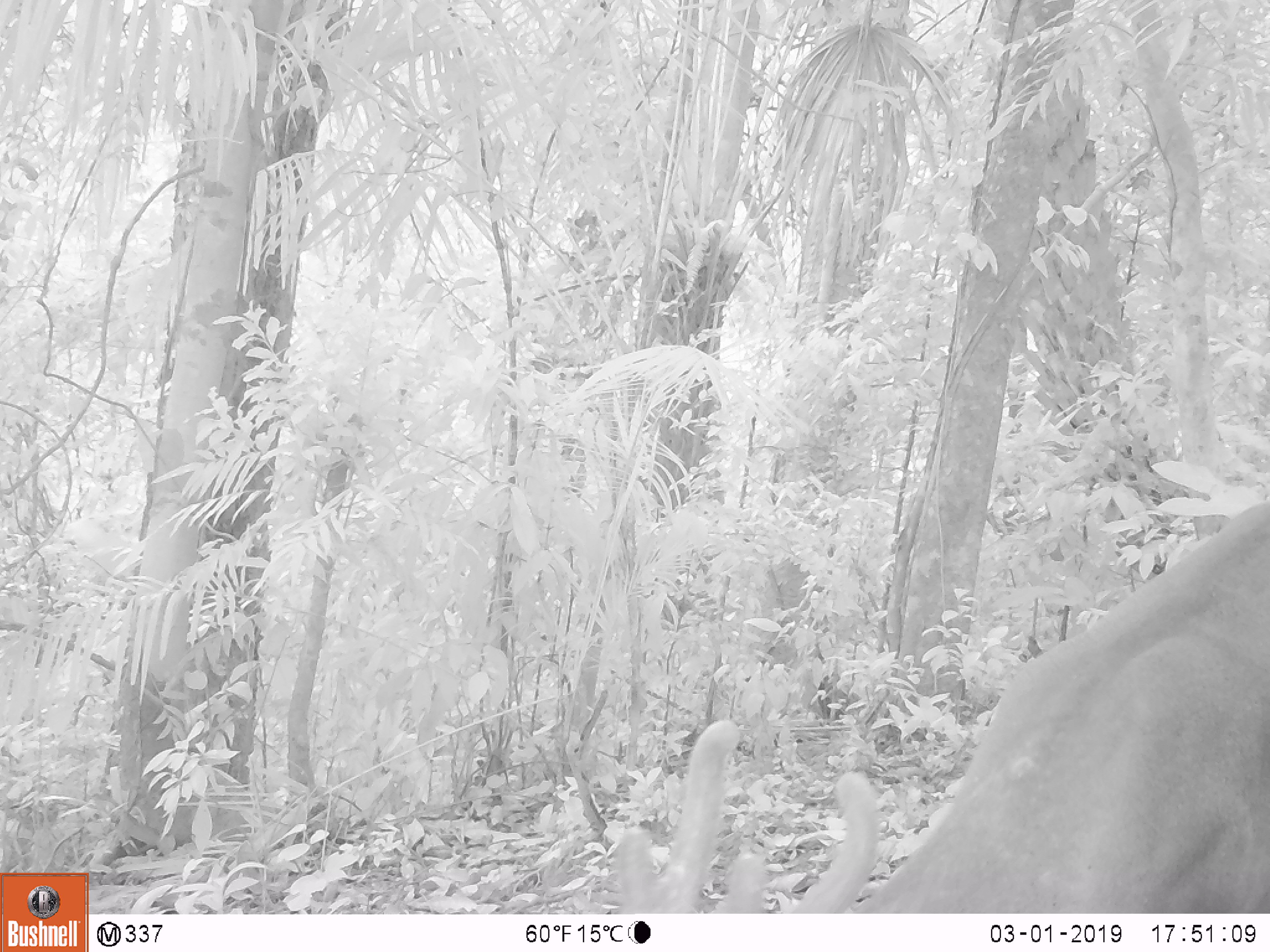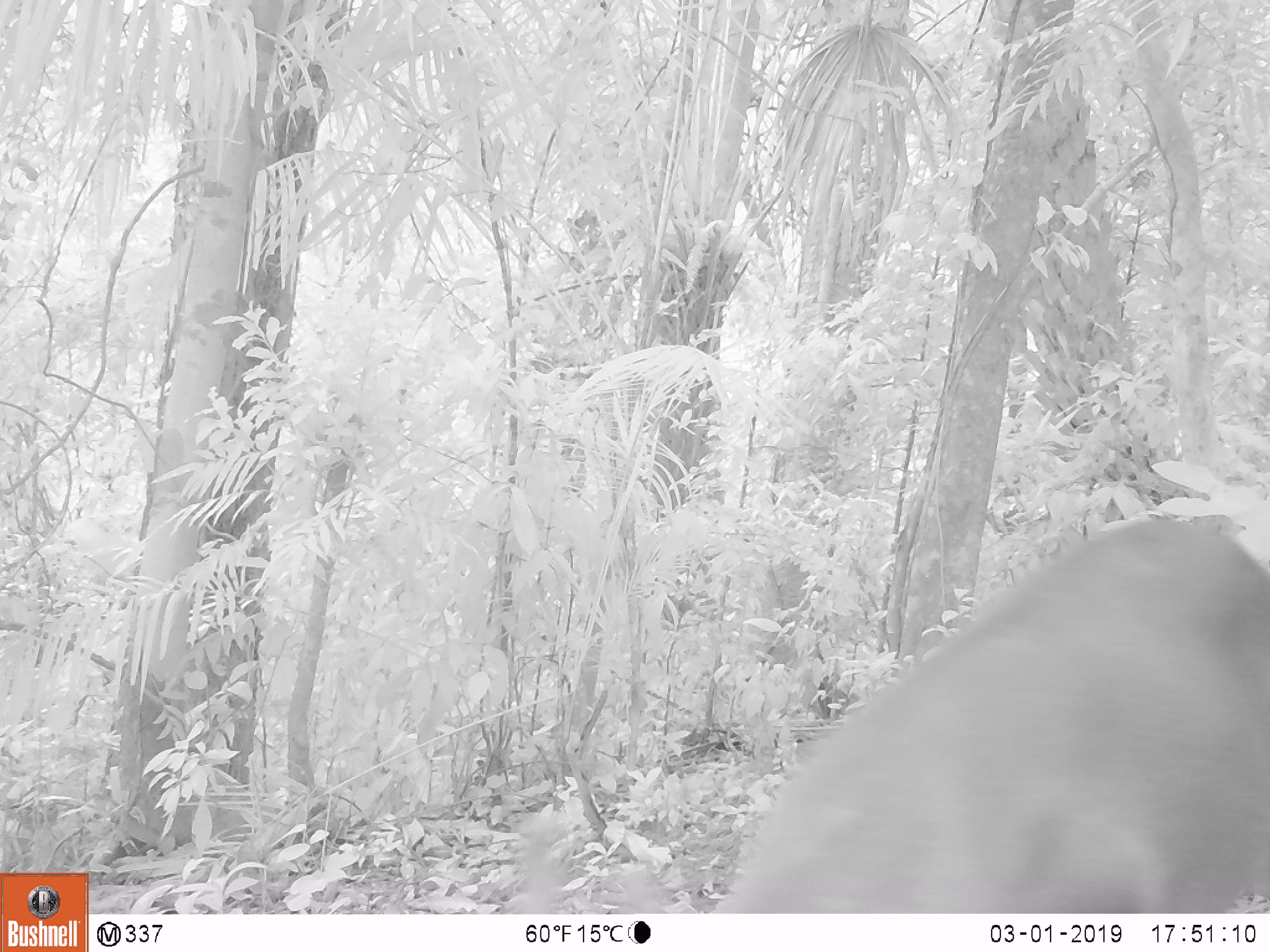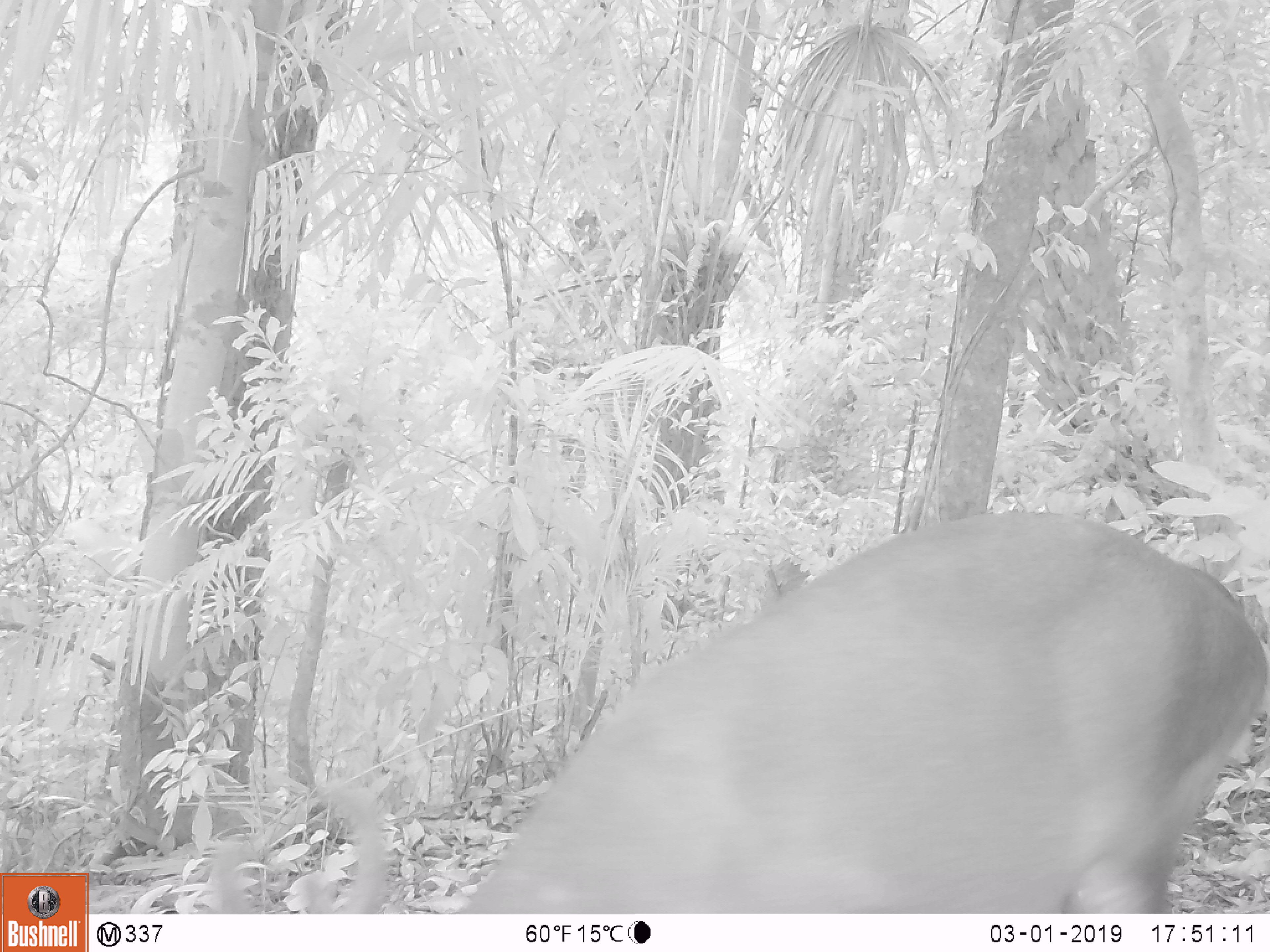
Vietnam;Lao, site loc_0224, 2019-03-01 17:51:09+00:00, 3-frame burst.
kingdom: Animalia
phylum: Chordata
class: Mammalia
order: Artiodactyla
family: Cervidae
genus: Muntiacus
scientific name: Muntiacus vuquangensis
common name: large-antlered muntjac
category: large antlered muntjac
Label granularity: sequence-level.